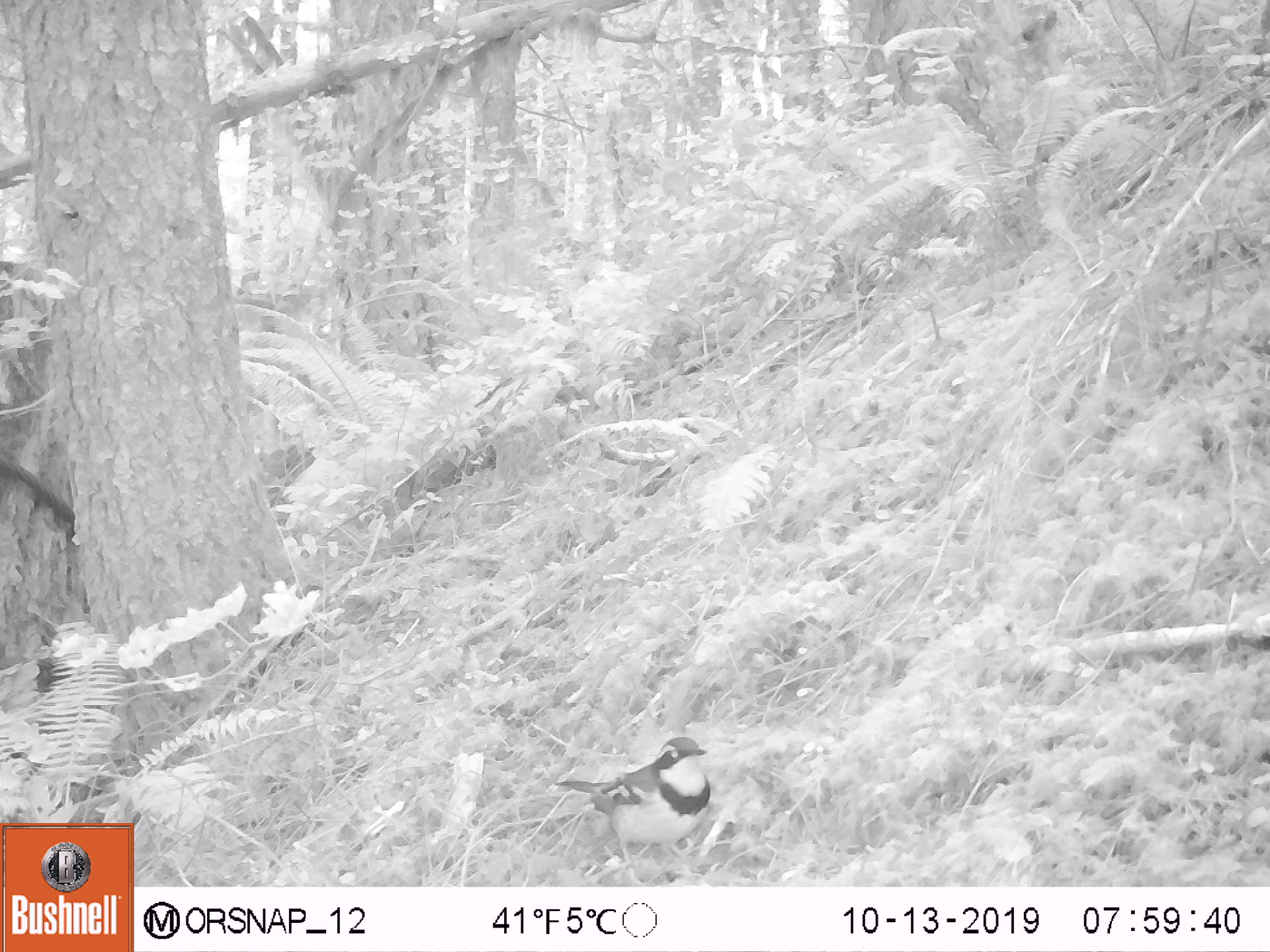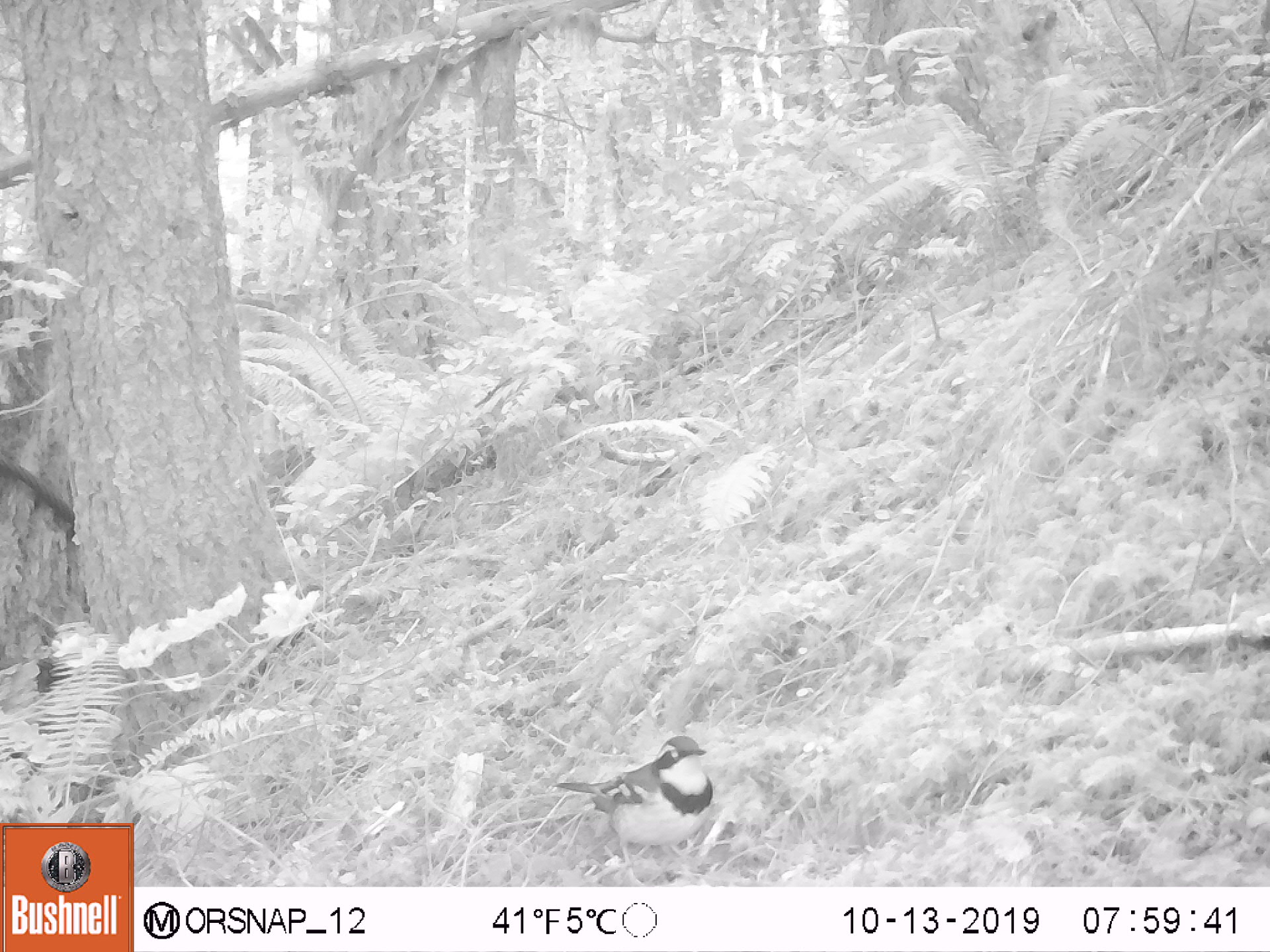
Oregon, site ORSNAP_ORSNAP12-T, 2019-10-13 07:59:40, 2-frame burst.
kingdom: Animalia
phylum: Chordata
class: Aves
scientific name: Aves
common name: bird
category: other bird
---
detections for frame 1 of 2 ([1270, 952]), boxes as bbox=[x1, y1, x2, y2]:
other bird: bbox=[556, 720, 726, 882]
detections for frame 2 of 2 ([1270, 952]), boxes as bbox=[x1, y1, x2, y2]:
other bird: bbox=[523, 708, 762, 873]